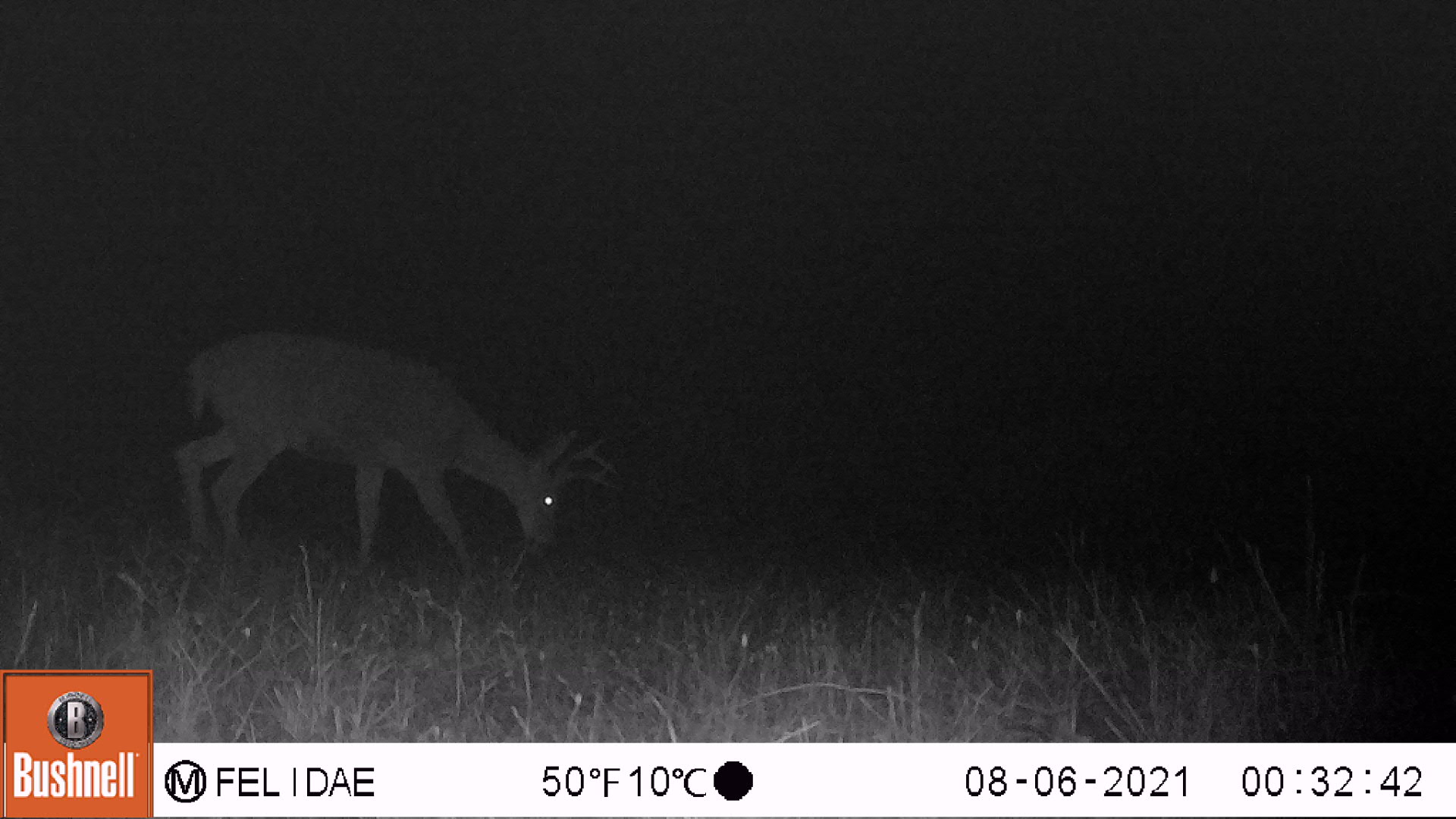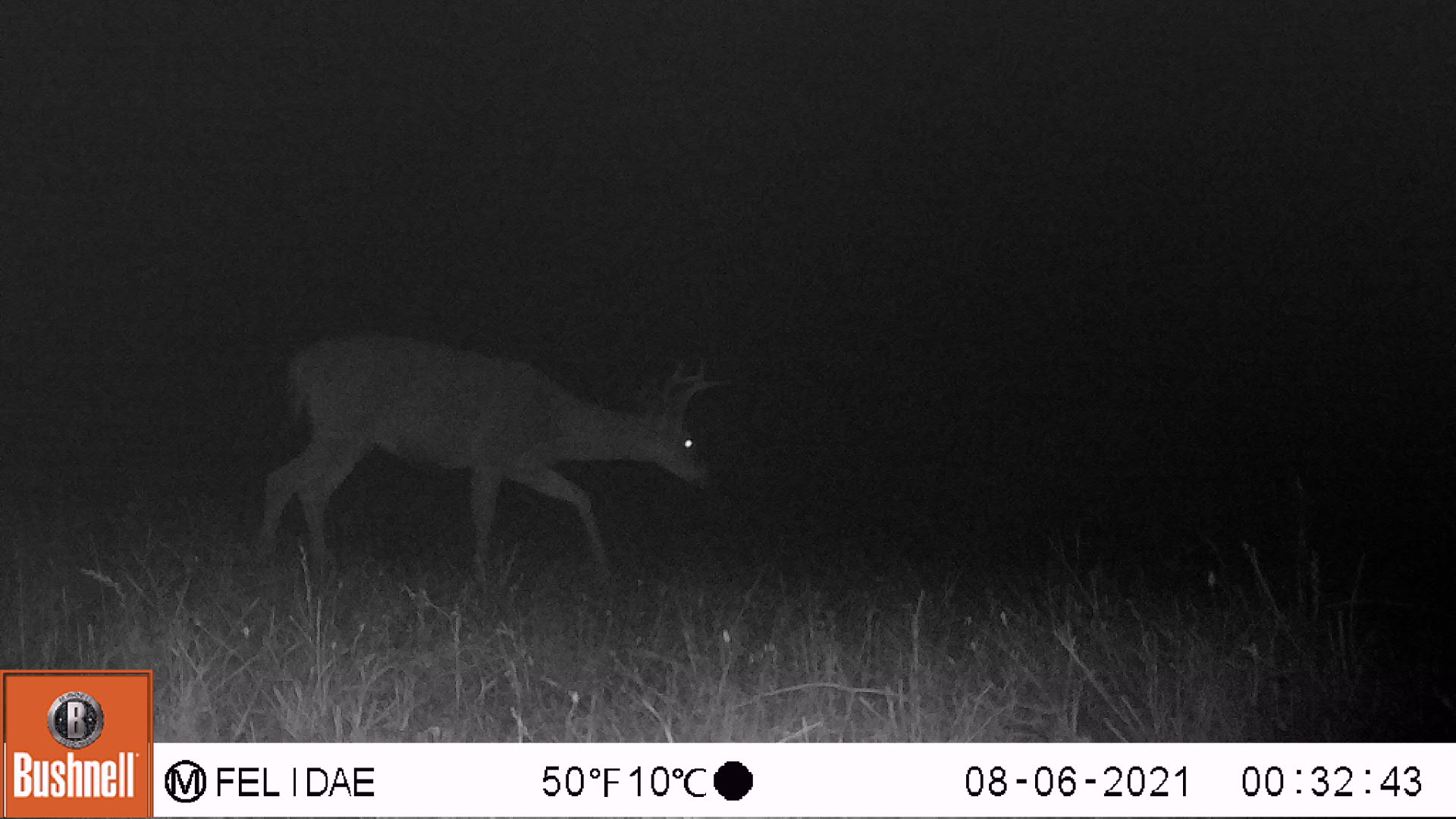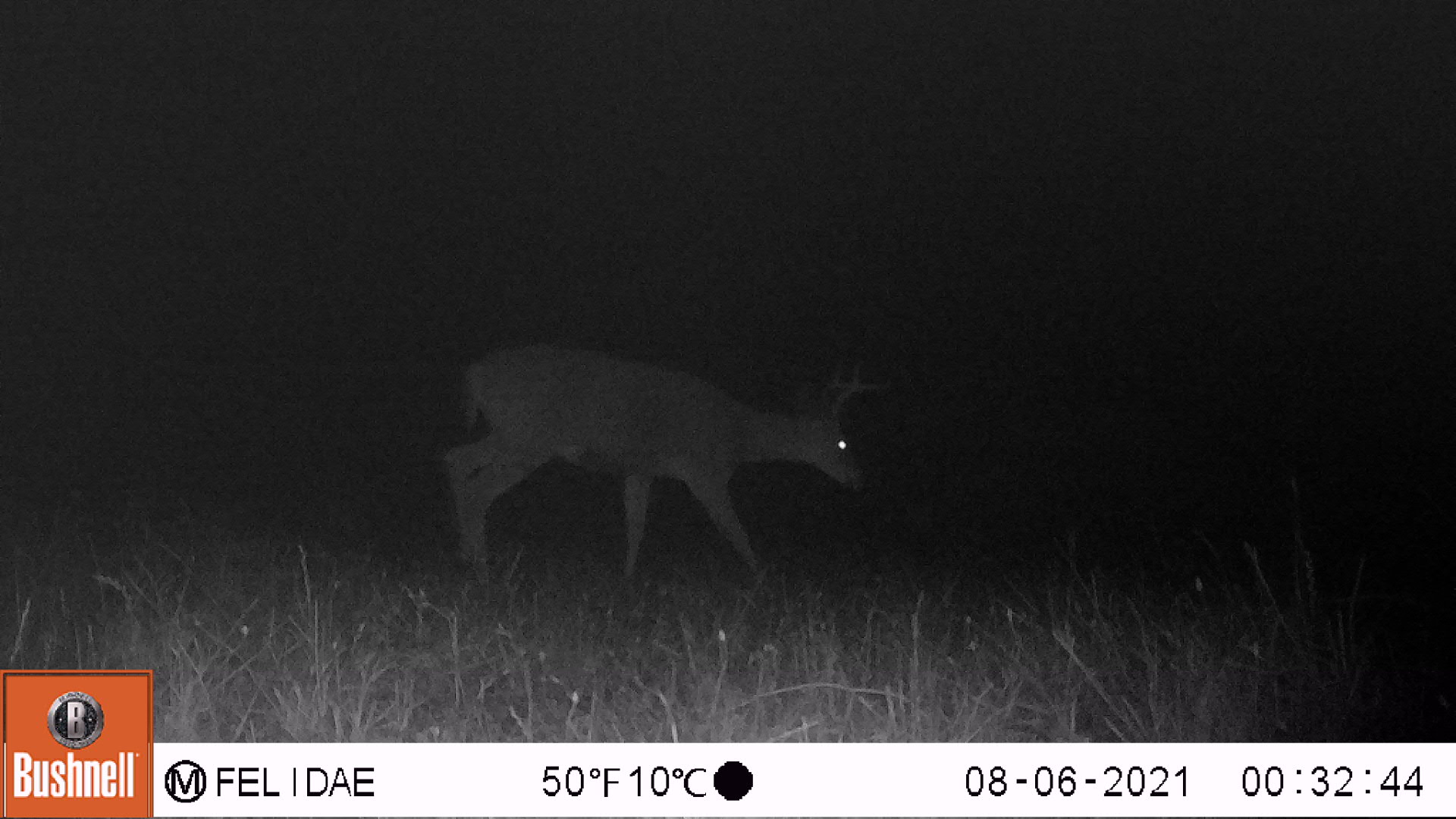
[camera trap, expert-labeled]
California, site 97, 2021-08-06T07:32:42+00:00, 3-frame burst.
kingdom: Animalia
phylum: Chordata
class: Mammalia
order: Artiodactyla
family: Cervidae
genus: Odocoileus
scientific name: Odocoileus hemionus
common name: mule deer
Mule deer (Odocoileus hemionus).